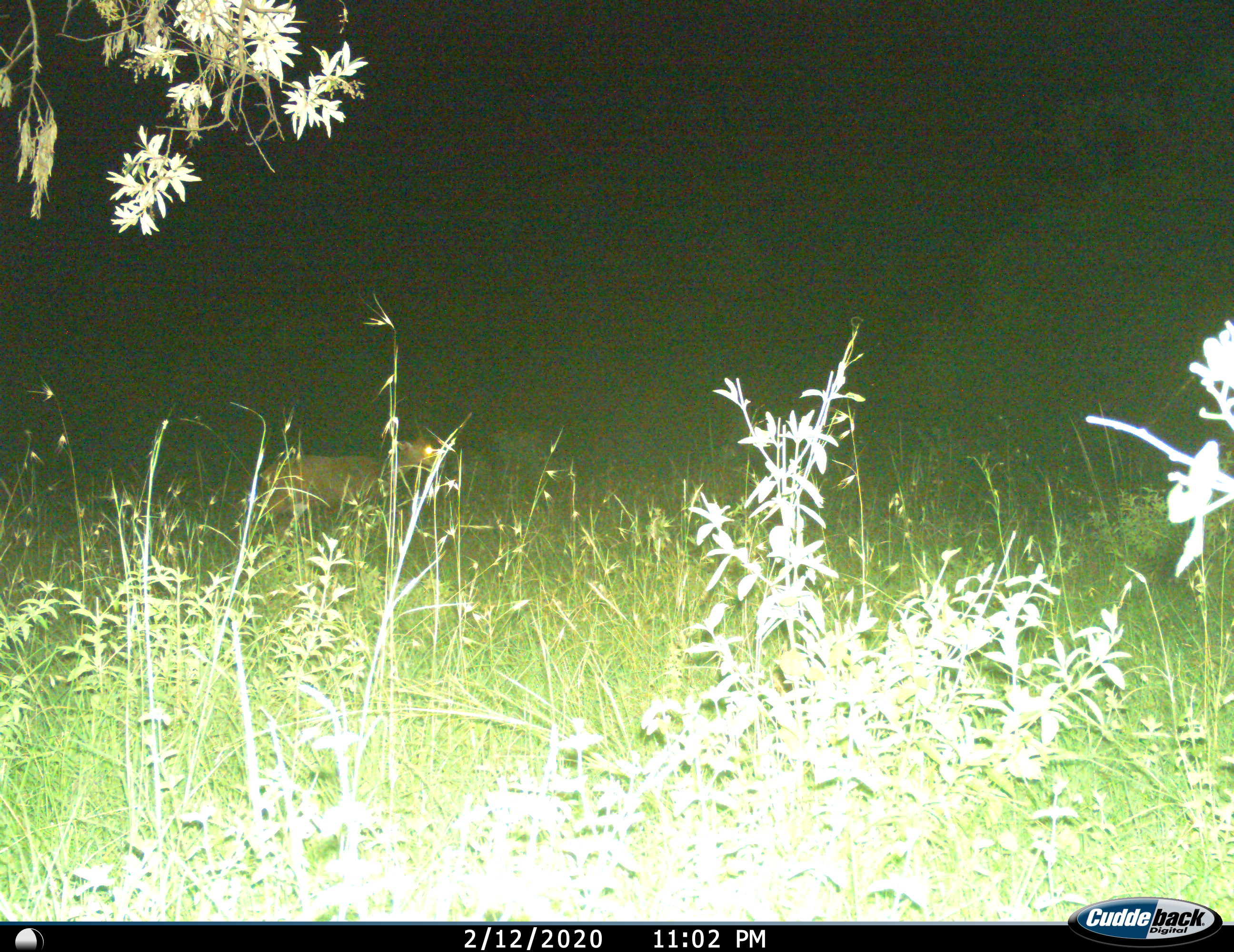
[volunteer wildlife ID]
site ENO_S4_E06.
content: unidentified animal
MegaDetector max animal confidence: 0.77